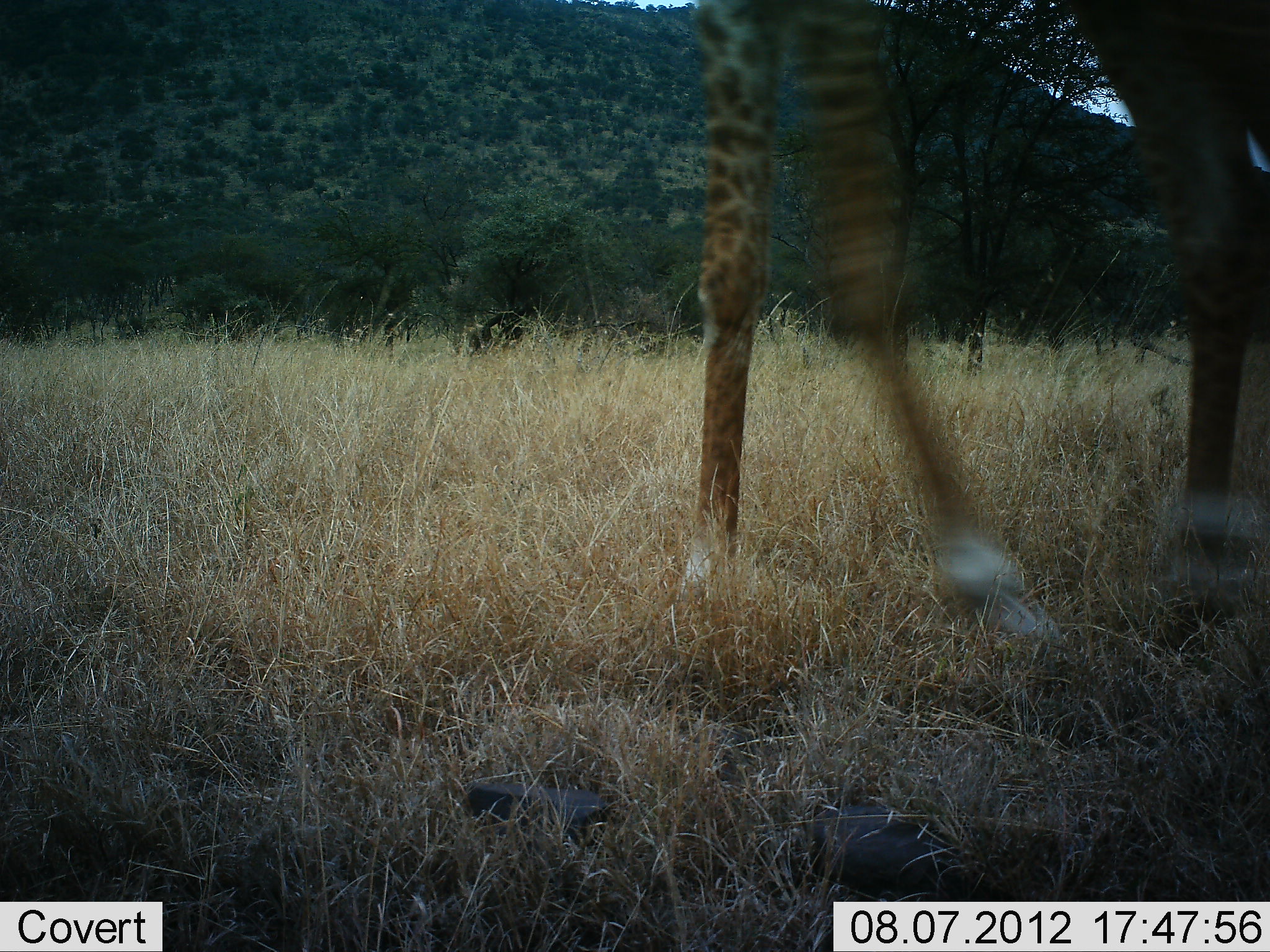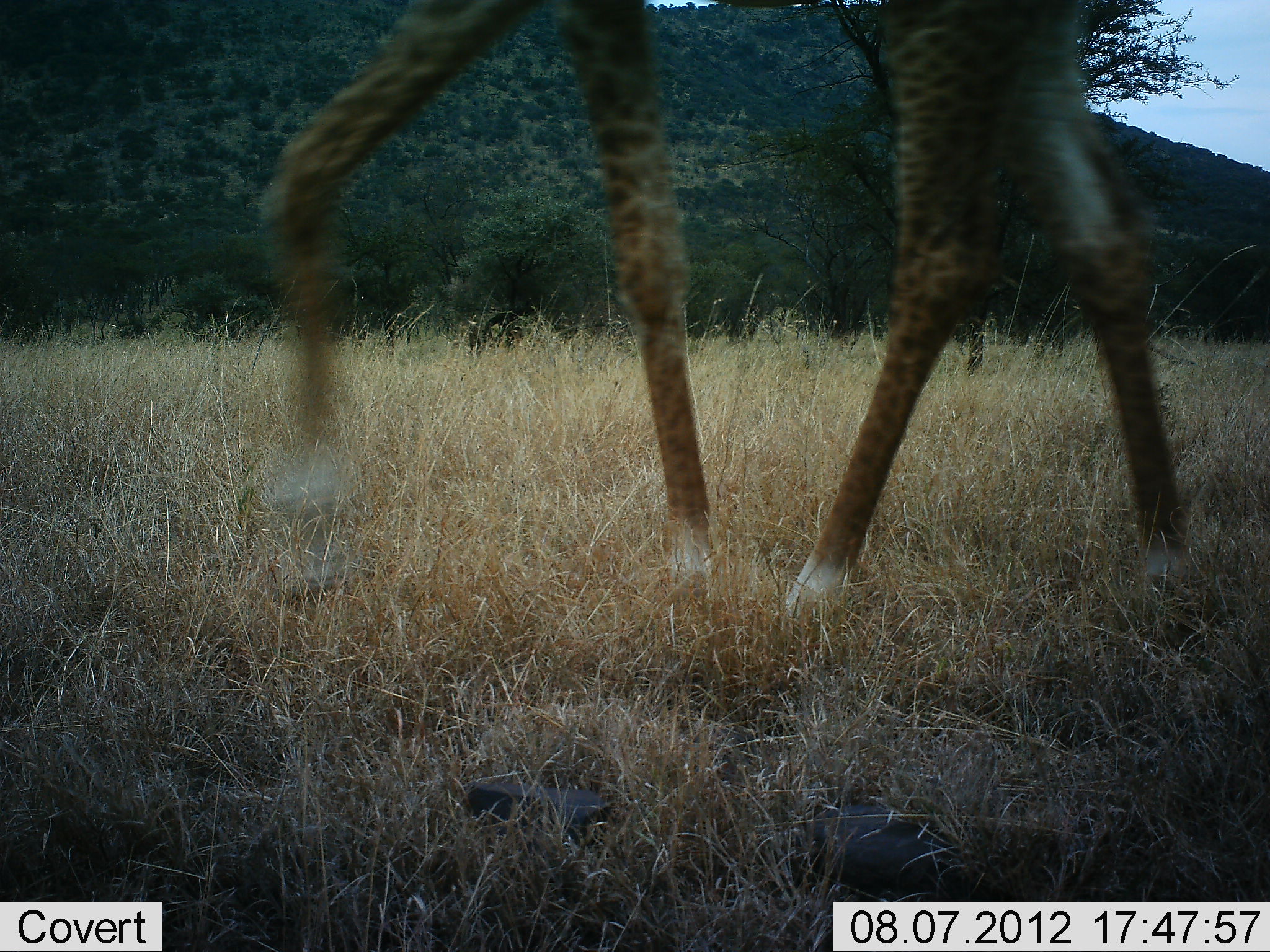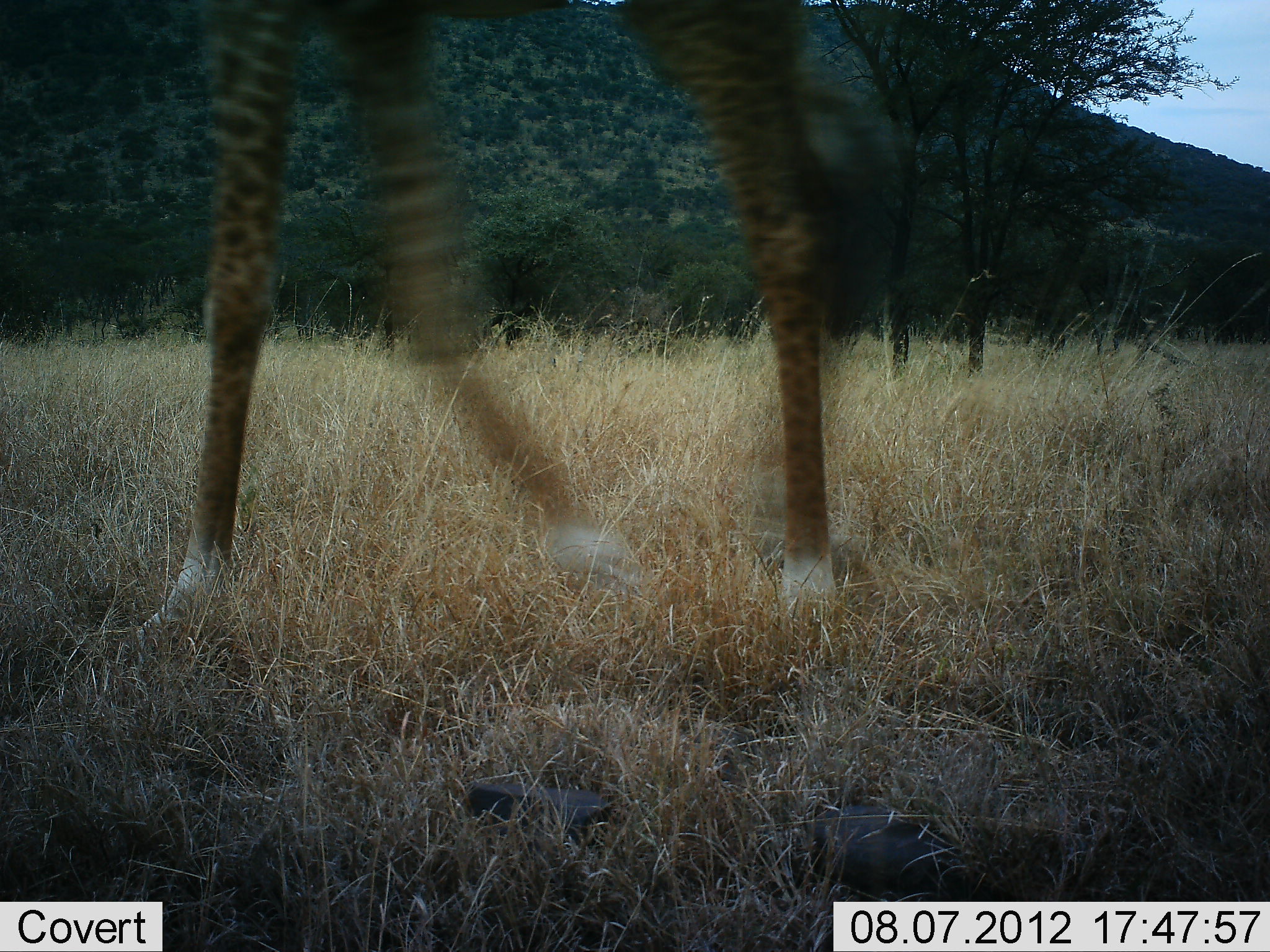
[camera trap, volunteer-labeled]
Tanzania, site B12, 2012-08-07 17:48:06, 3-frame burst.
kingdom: Animalia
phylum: Chordata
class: Mammalia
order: Artiodactyla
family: Giraffidae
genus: Giraffa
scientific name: Giraffa camelopardalis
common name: giraffe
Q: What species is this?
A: Giraffe (Giraffa camelopardalis).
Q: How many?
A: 1.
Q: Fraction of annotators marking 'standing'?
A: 0%.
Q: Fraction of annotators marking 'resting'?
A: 0%.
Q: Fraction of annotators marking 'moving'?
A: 100%.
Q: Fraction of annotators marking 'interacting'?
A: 0%.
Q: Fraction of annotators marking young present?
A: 0%.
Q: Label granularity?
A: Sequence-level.